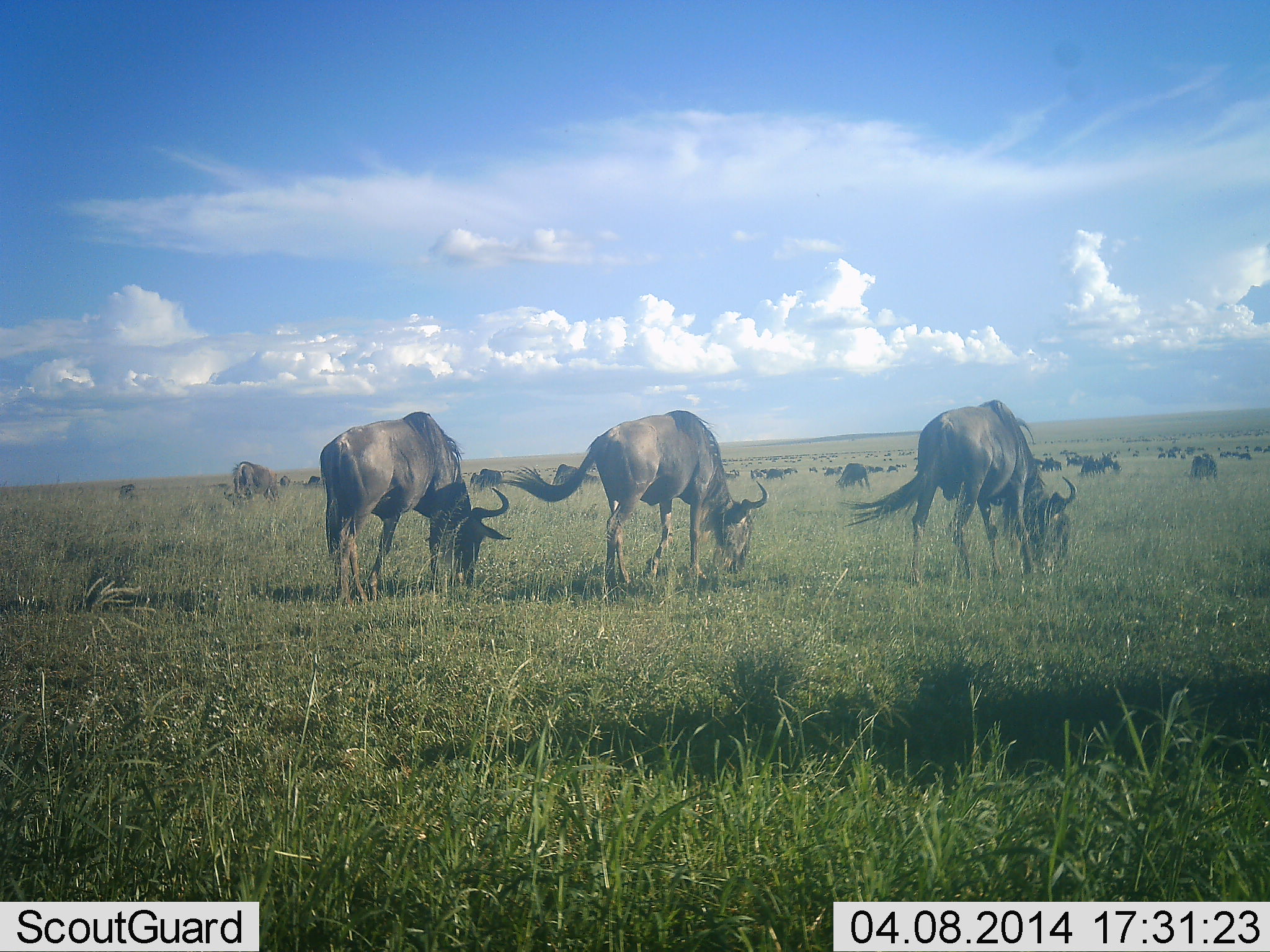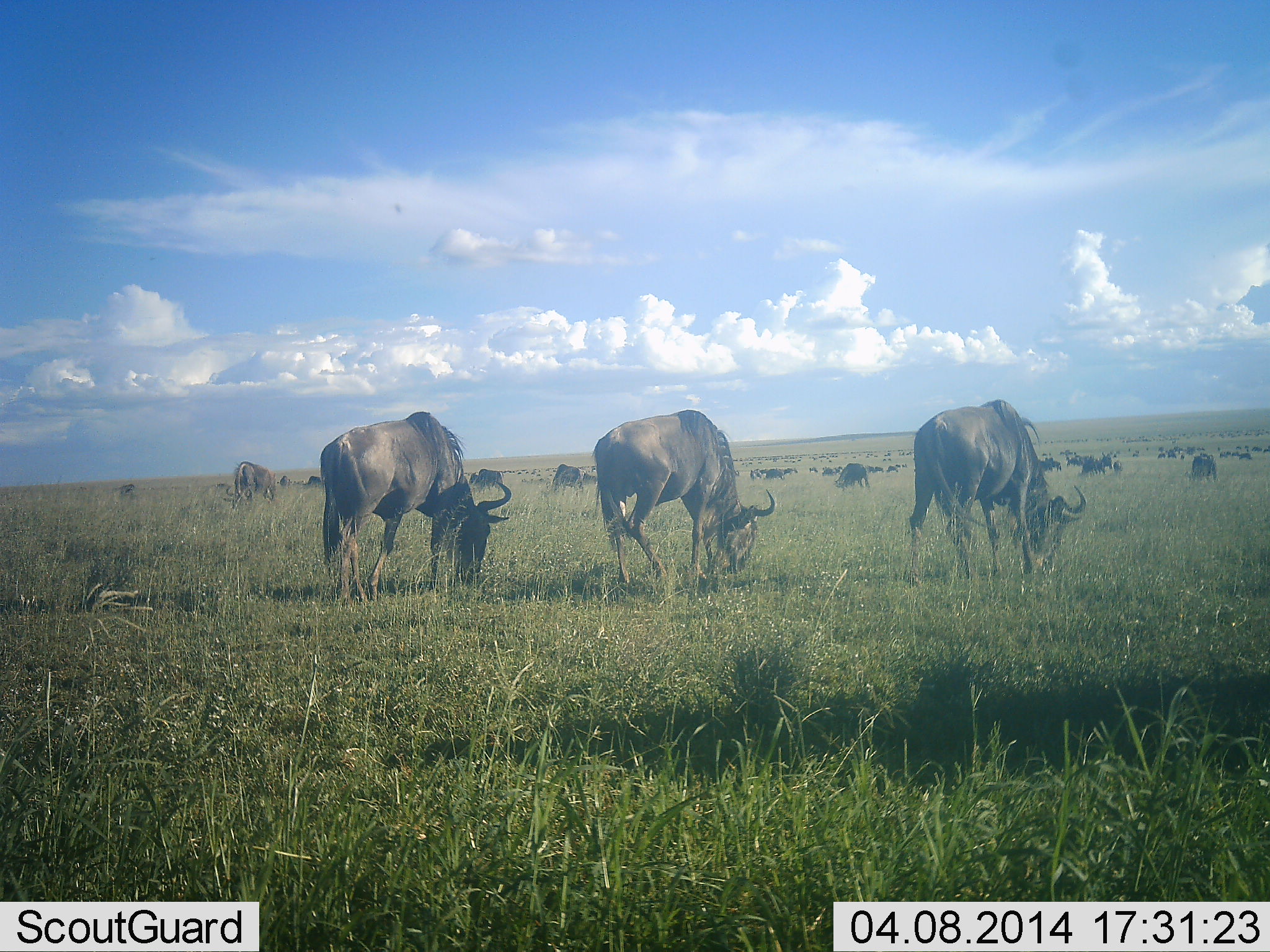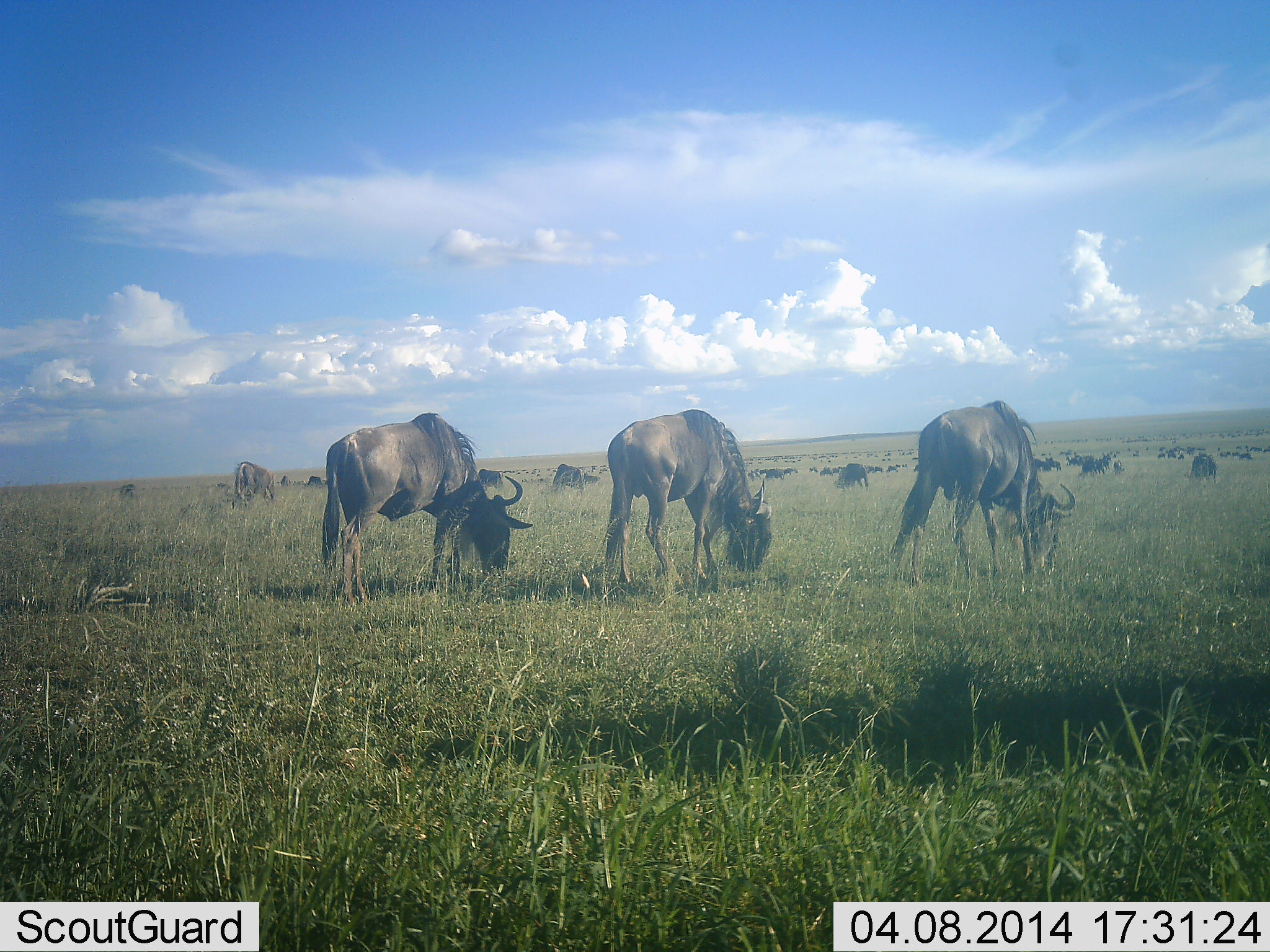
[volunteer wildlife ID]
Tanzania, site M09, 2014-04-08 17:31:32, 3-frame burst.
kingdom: Animalia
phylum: Chordata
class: Mammalia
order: Artiodactyla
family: Bovidae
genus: Connochaetes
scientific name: Connochaetes taurinus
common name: blue wildebeest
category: wildebeest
Wildebeest (blue wildebeest) (Connochaetes taurinus), count 11-50. Behavior (volunteer vote fractions): standing 20%, resting 10%, moving 0%, interacting 0%. Young present (vote fraction): 0%. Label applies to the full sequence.